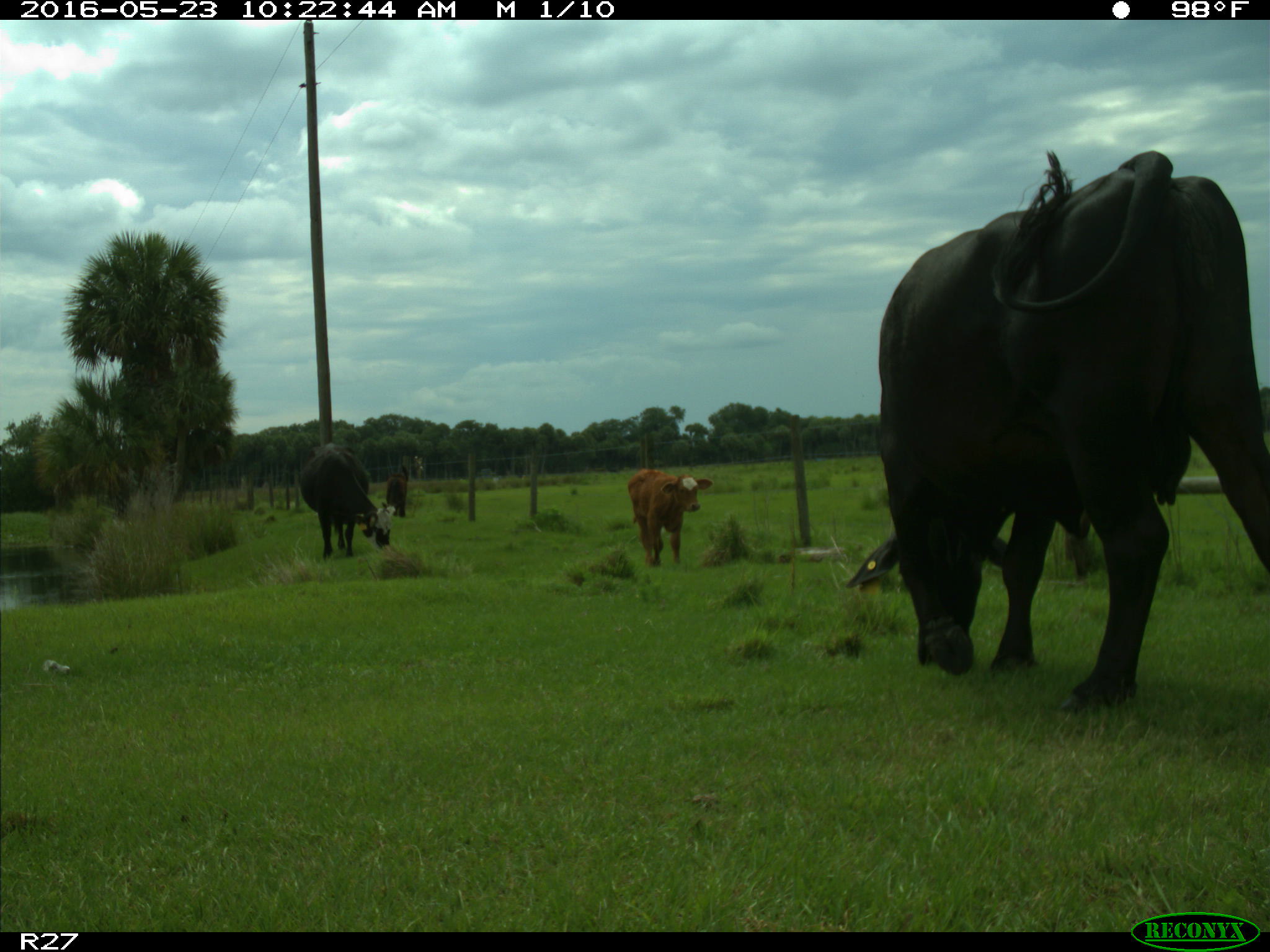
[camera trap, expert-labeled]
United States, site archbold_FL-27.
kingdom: Animalia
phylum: Chordata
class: Mammalia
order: Artiodactyla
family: Bovidae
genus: Bos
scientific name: Bos taurus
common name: domestic cow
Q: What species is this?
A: Bos taurus (domestic cow).